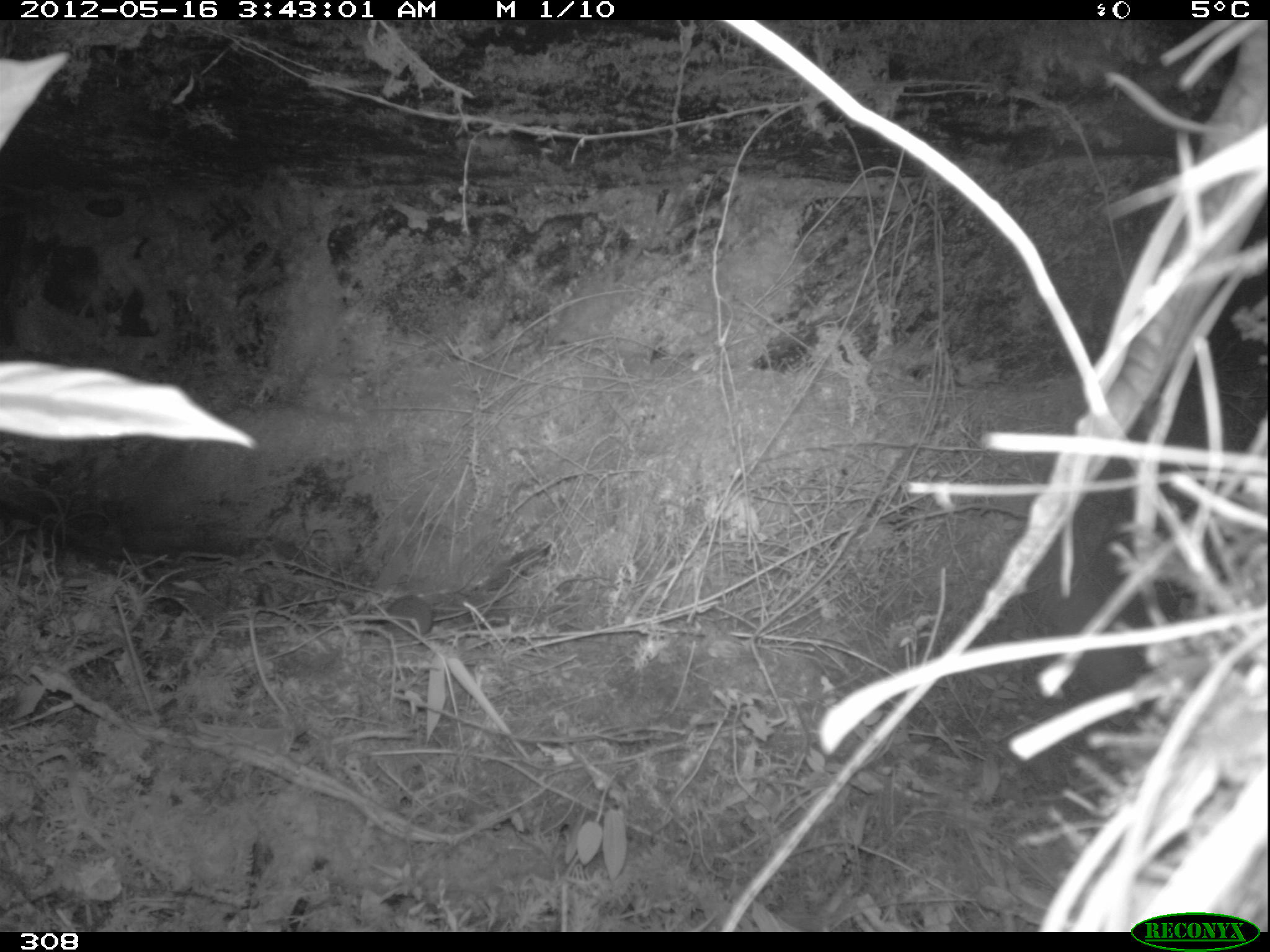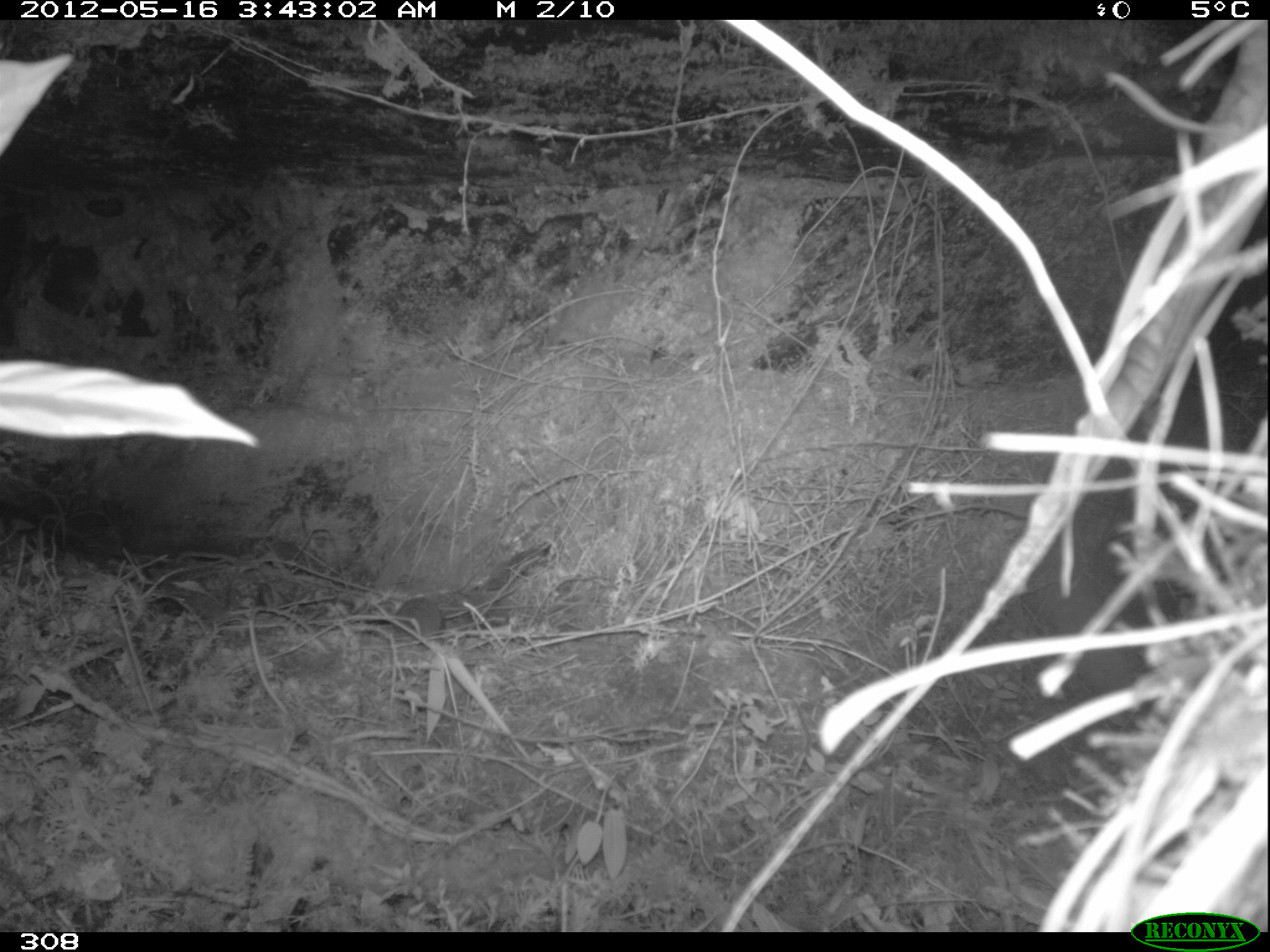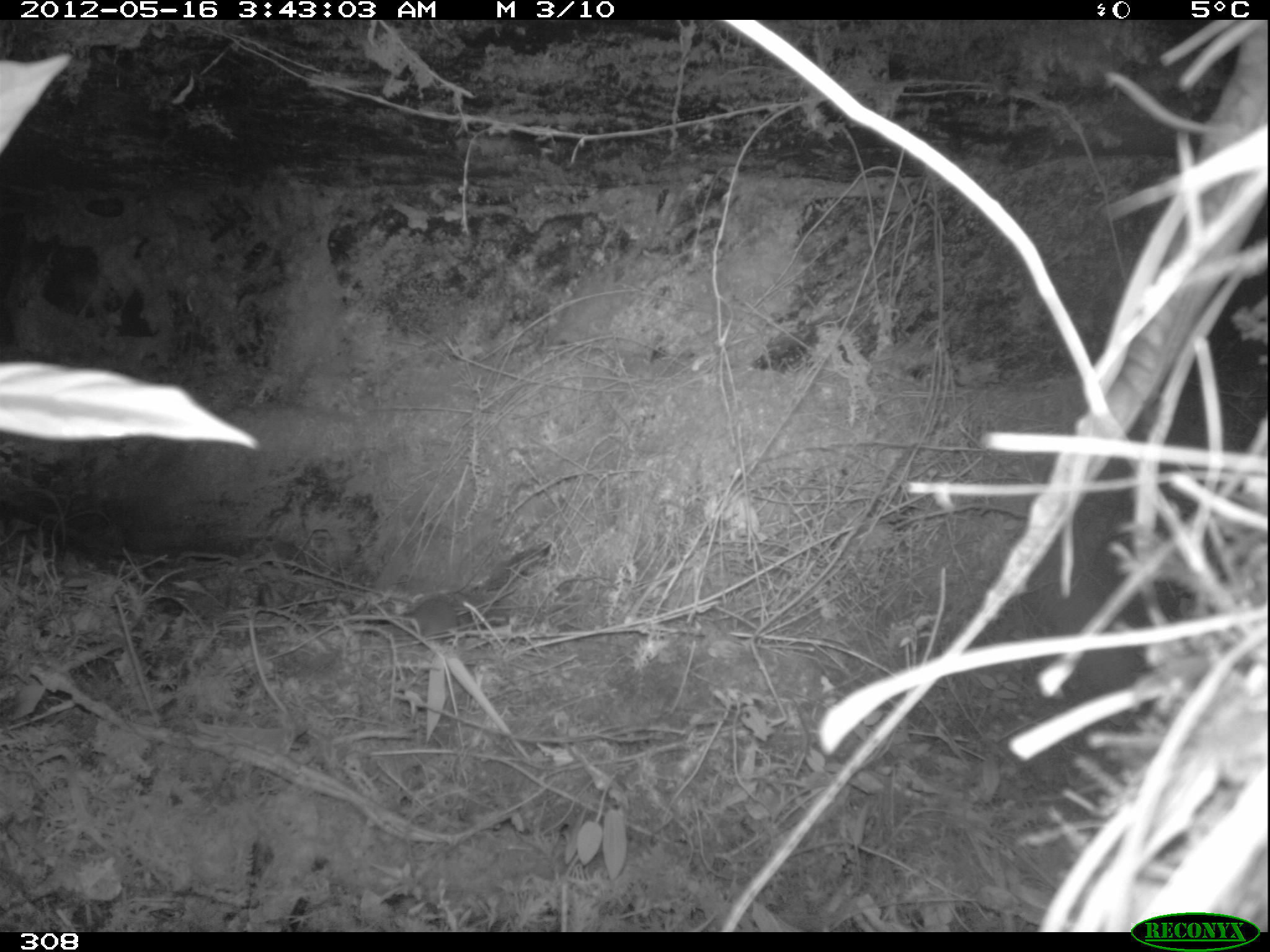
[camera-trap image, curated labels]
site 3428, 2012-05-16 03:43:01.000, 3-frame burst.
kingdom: Animalia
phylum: Chordata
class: Mammalia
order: Rodentia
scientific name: Rodentia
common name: rodents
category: unknown rodent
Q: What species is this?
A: Unknown rodent (rodents) (Rodentia).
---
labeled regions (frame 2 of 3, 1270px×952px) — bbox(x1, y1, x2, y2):
unknown rodent: bbox(396, 597, 443, 640)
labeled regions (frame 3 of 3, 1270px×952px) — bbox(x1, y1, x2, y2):
unknown rodent: bbox(411, 591, 473, 637)